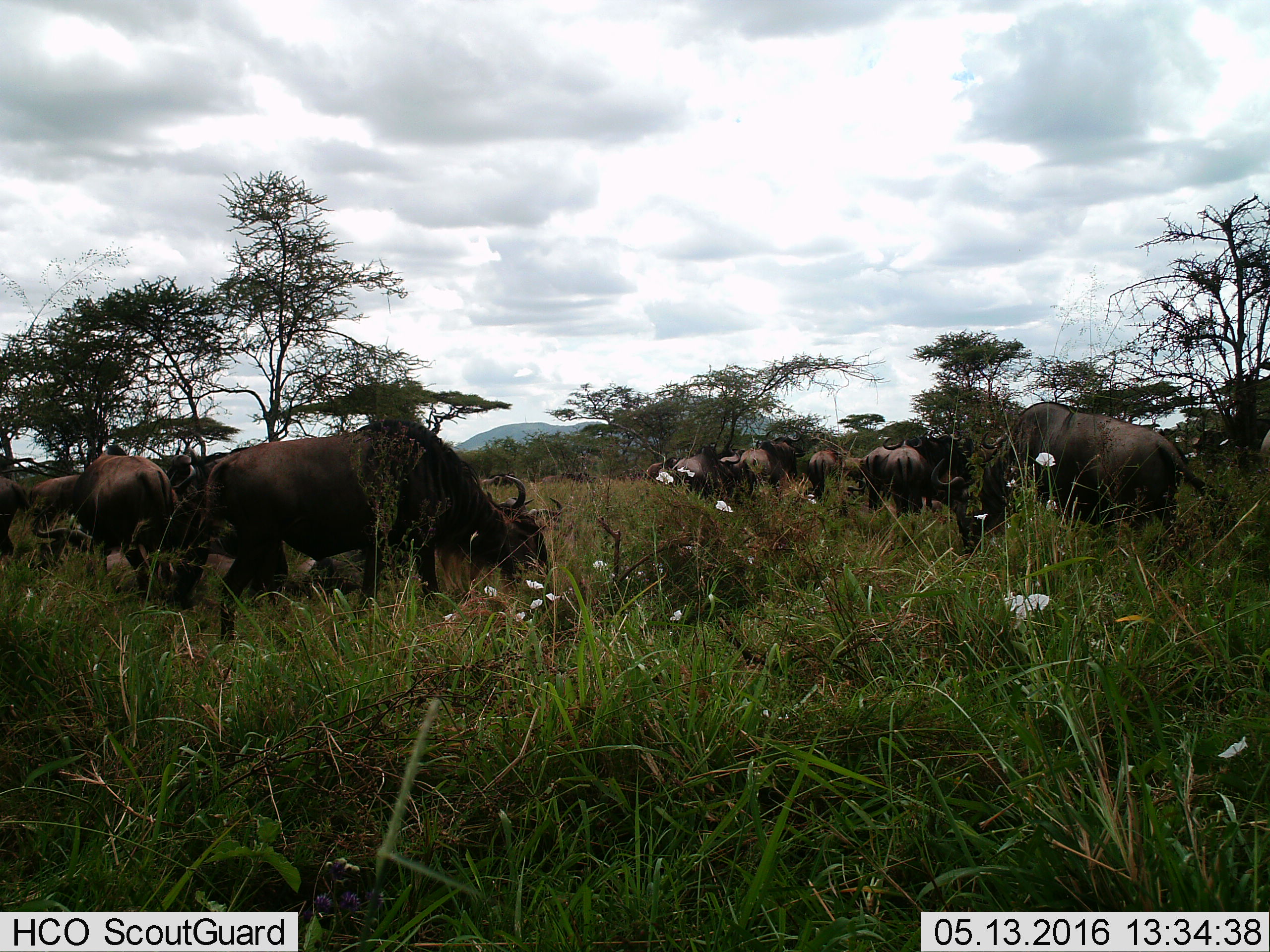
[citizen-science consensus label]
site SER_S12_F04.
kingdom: Animalia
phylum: Chordata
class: Mammalia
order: Artiodactyla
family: Bovidae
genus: Connochaetes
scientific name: Connochaetes taurinus taurinus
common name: blue wildebeest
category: wildebeestblue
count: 11-50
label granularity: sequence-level